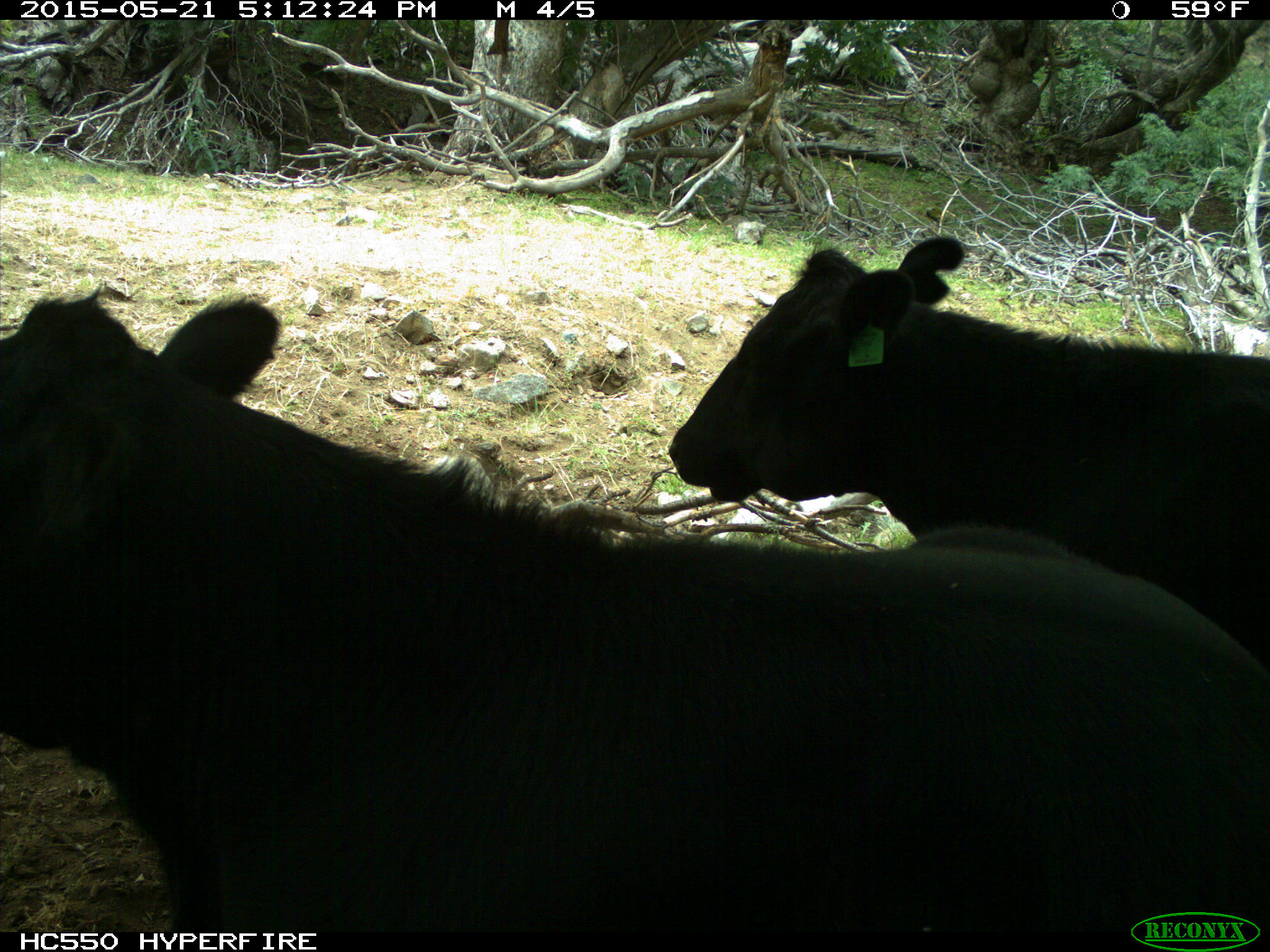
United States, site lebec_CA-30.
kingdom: Animalia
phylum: Chordata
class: Mammalia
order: Artiodactyla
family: Bovidae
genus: Bos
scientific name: Bos taurus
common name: domestic cow